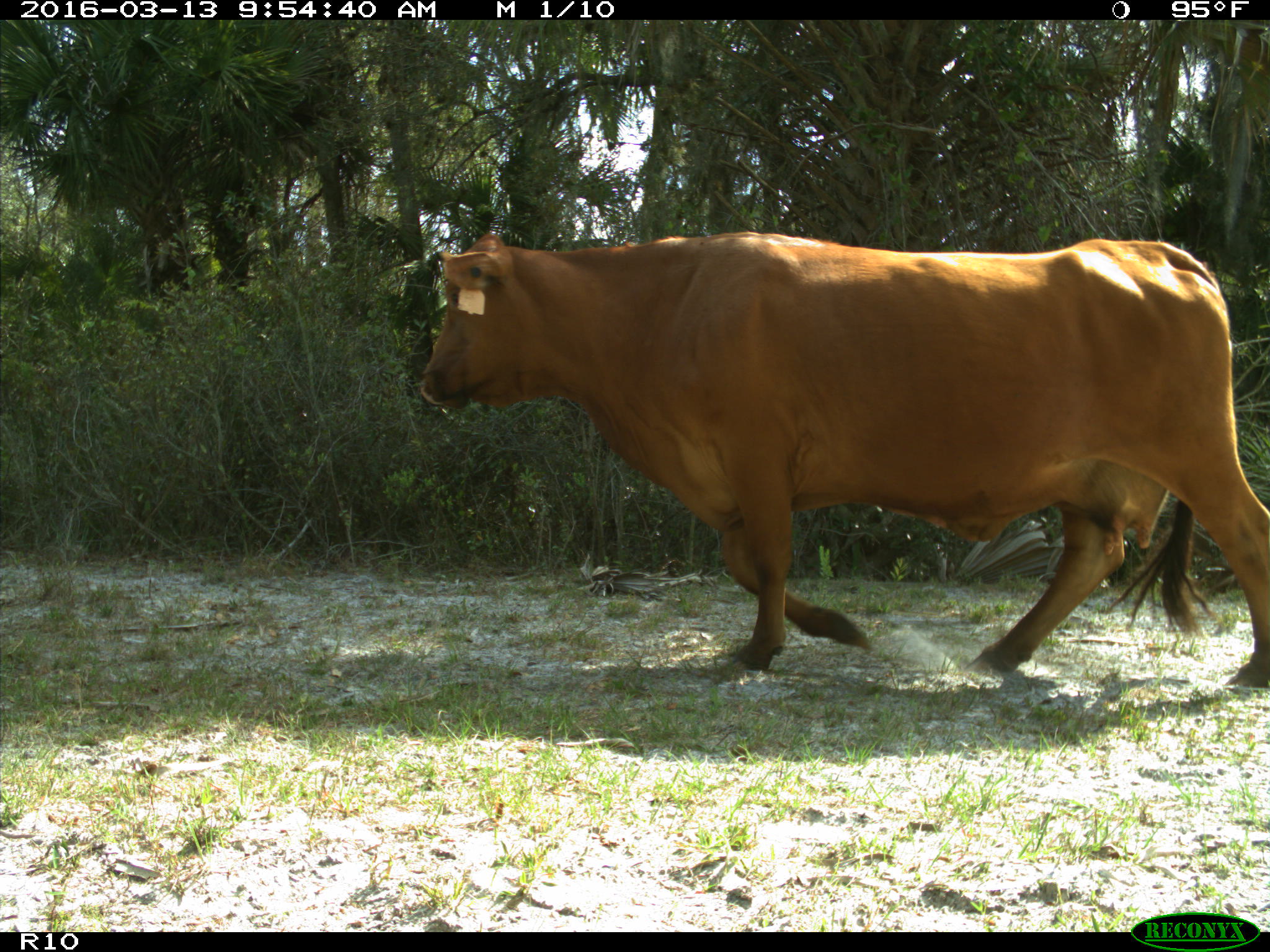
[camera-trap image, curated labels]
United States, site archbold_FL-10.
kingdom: Animalia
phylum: Chordata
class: Mammalia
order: Artiodactyla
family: Bovidae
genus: Bos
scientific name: Bos taurus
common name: domestic cow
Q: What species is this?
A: Bos taurus (domestic cow).